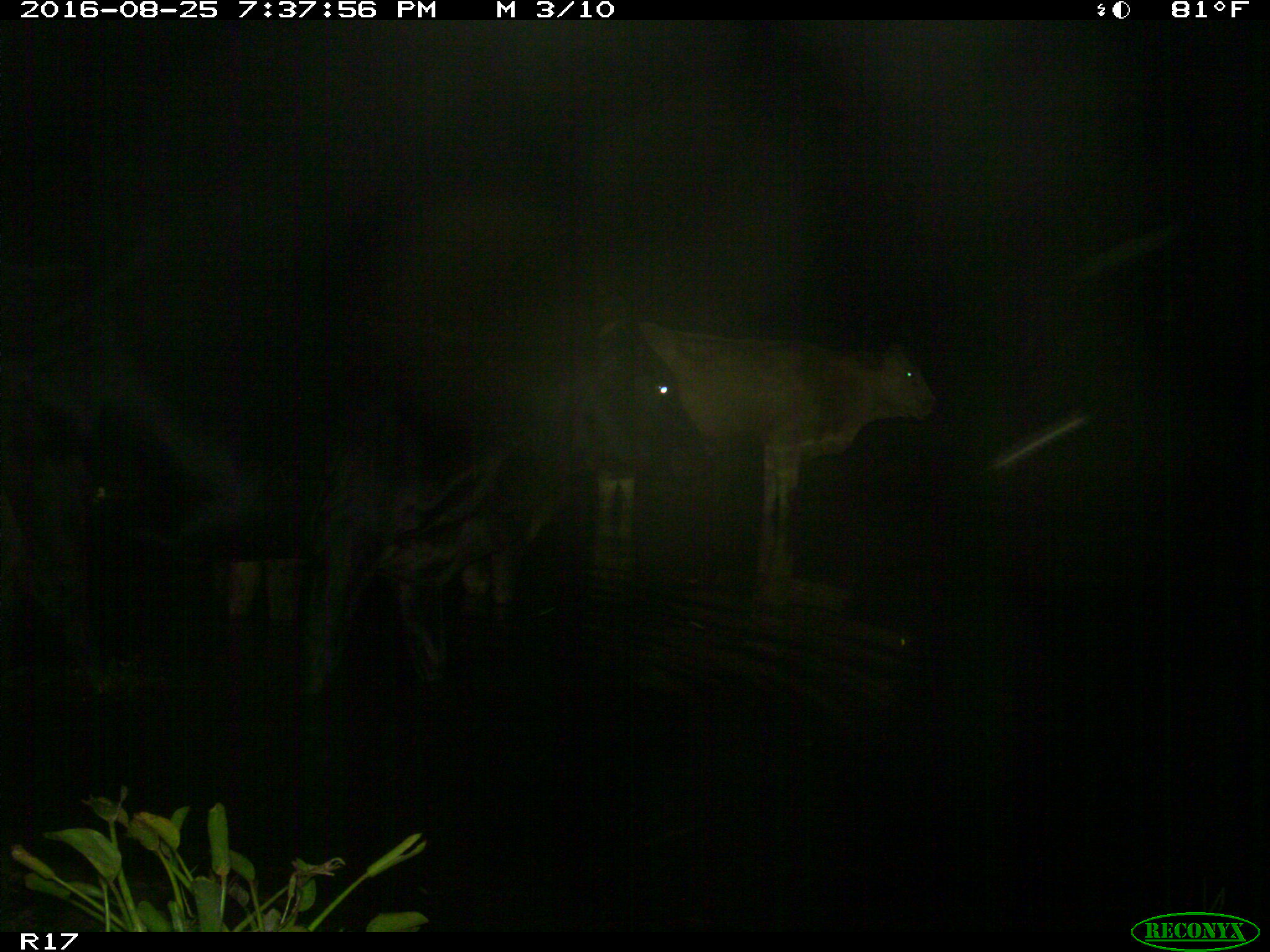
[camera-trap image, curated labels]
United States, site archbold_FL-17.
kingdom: Animalia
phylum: Chordata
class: Mammalia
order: Artiodactyla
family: Bovidae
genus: Bos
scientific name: Bos taurus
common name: domestic cow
Bos taurus (domestic cow).